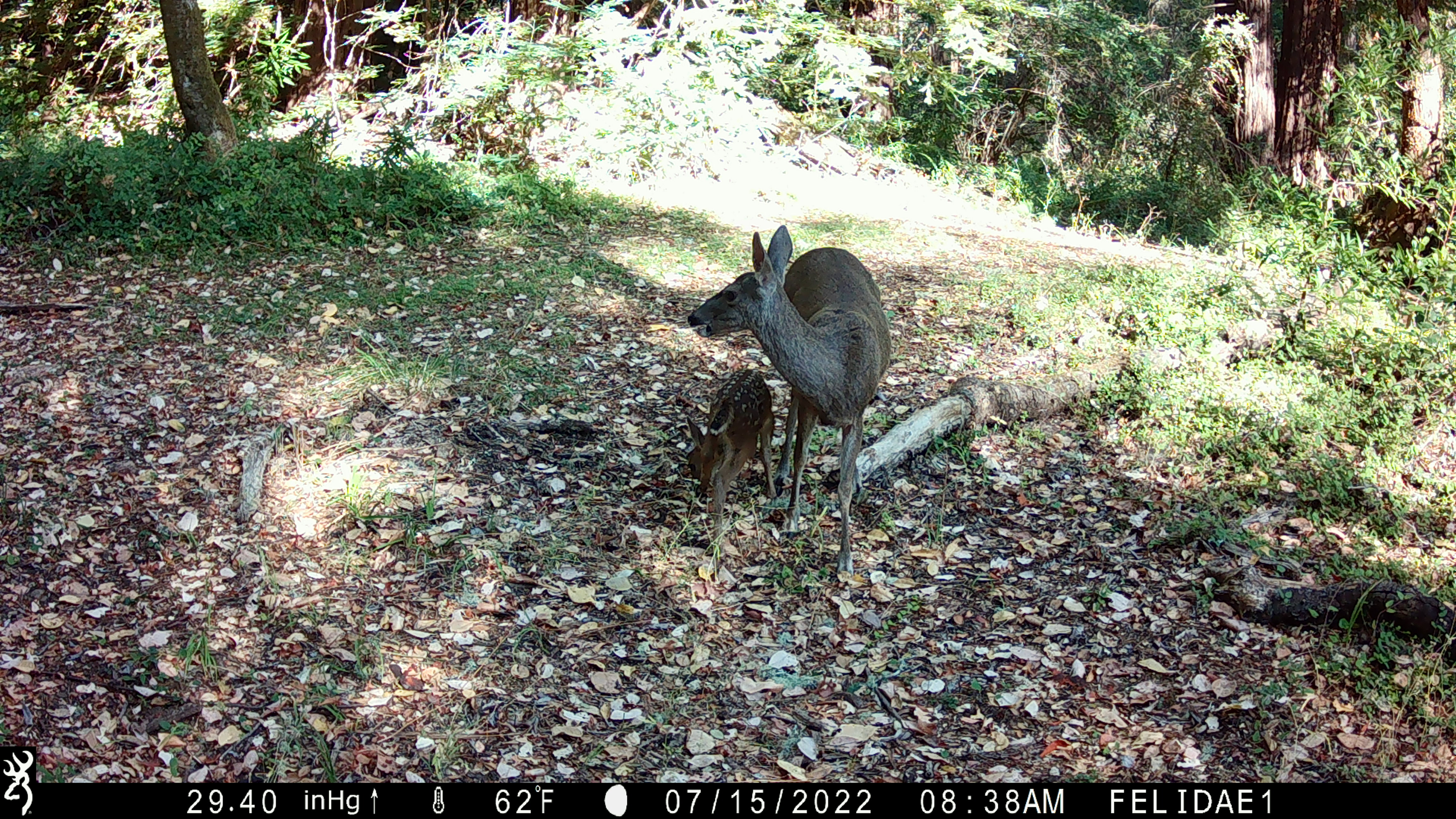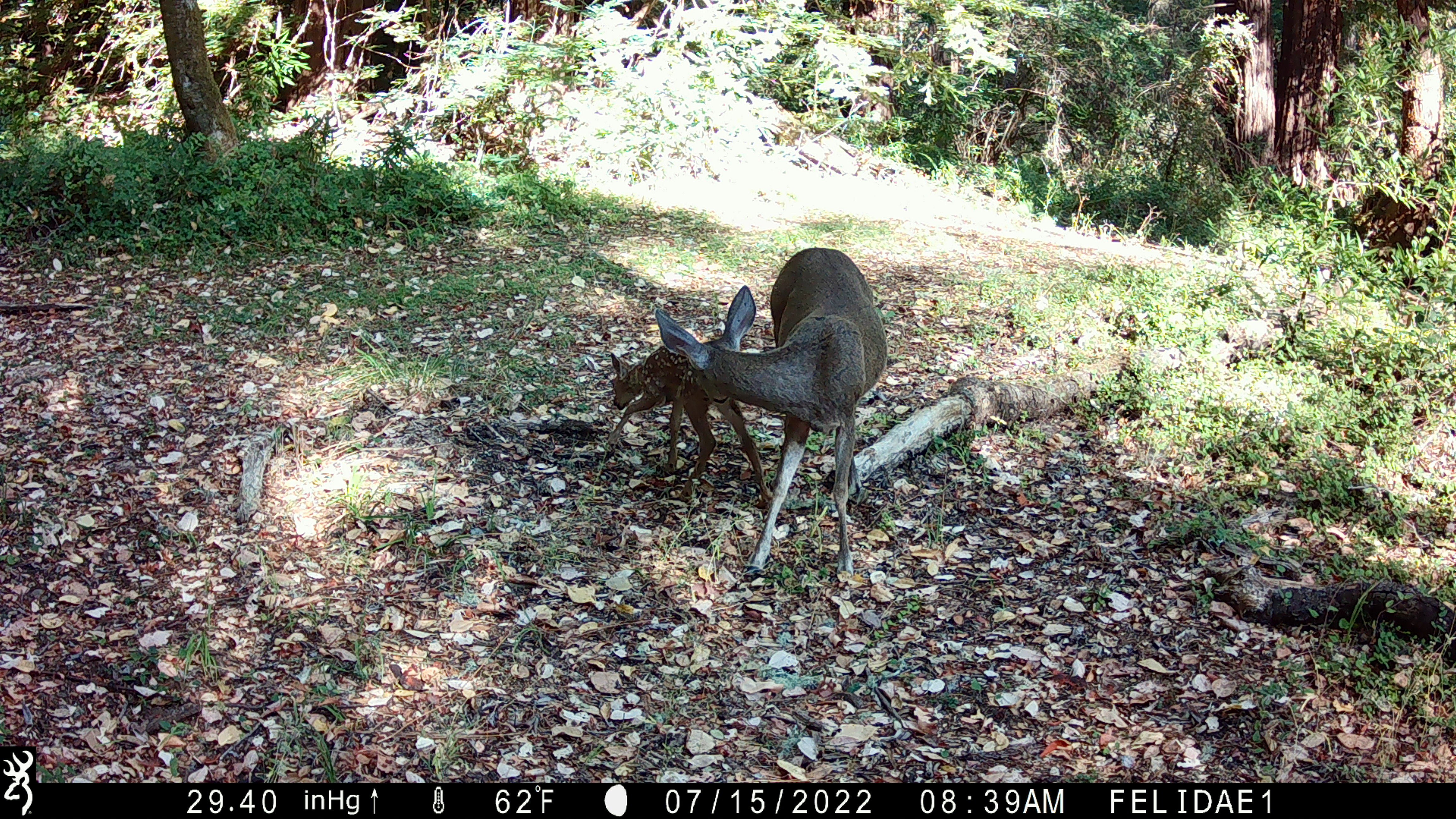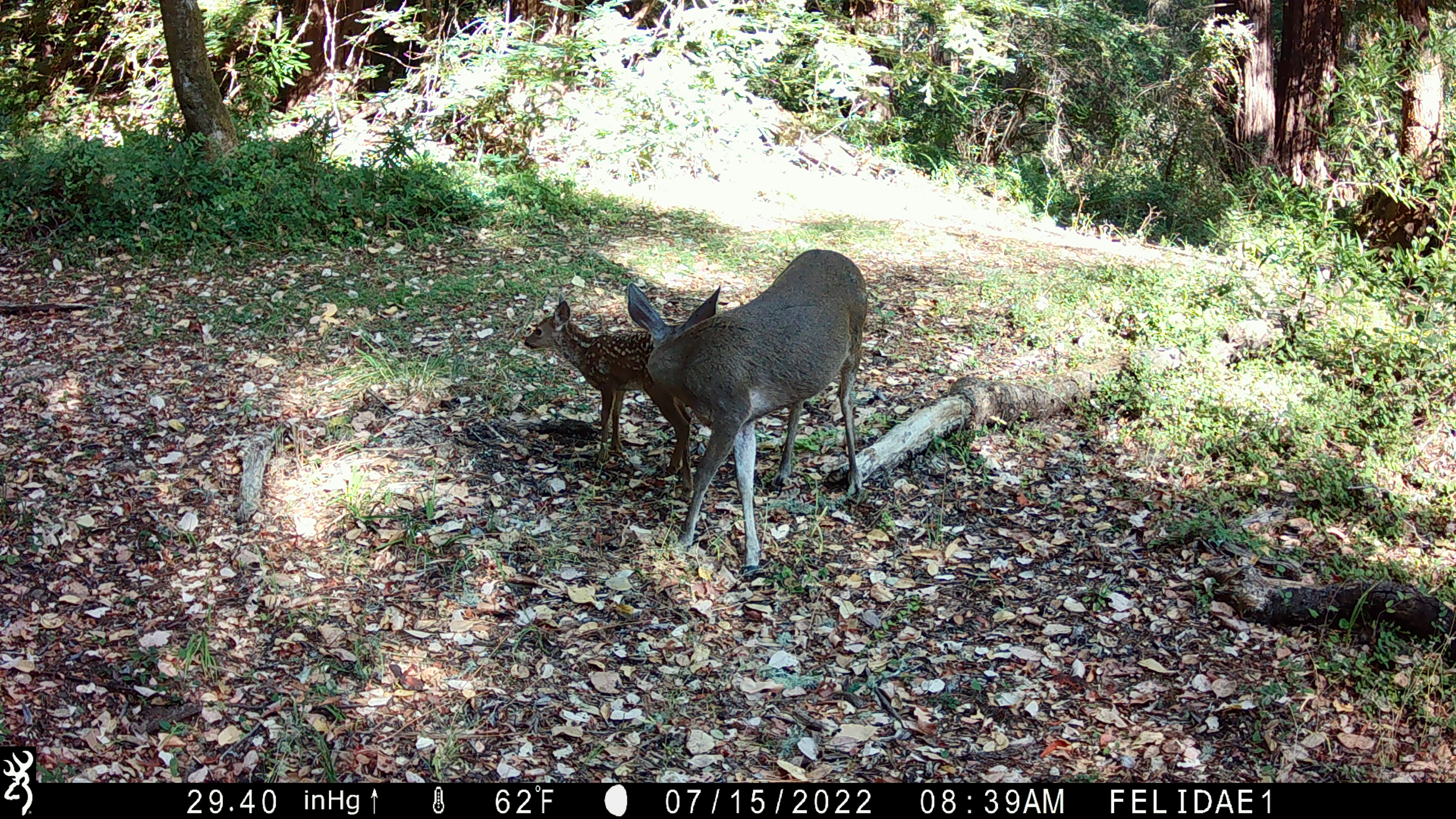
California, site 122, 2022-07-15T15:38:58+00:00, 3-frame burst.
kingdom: Animalia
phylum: Chordata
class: Mammalia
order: Artiodactyla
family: Cervidae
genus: Odocoileus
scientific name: Odocoileus hemionus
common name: mule deer